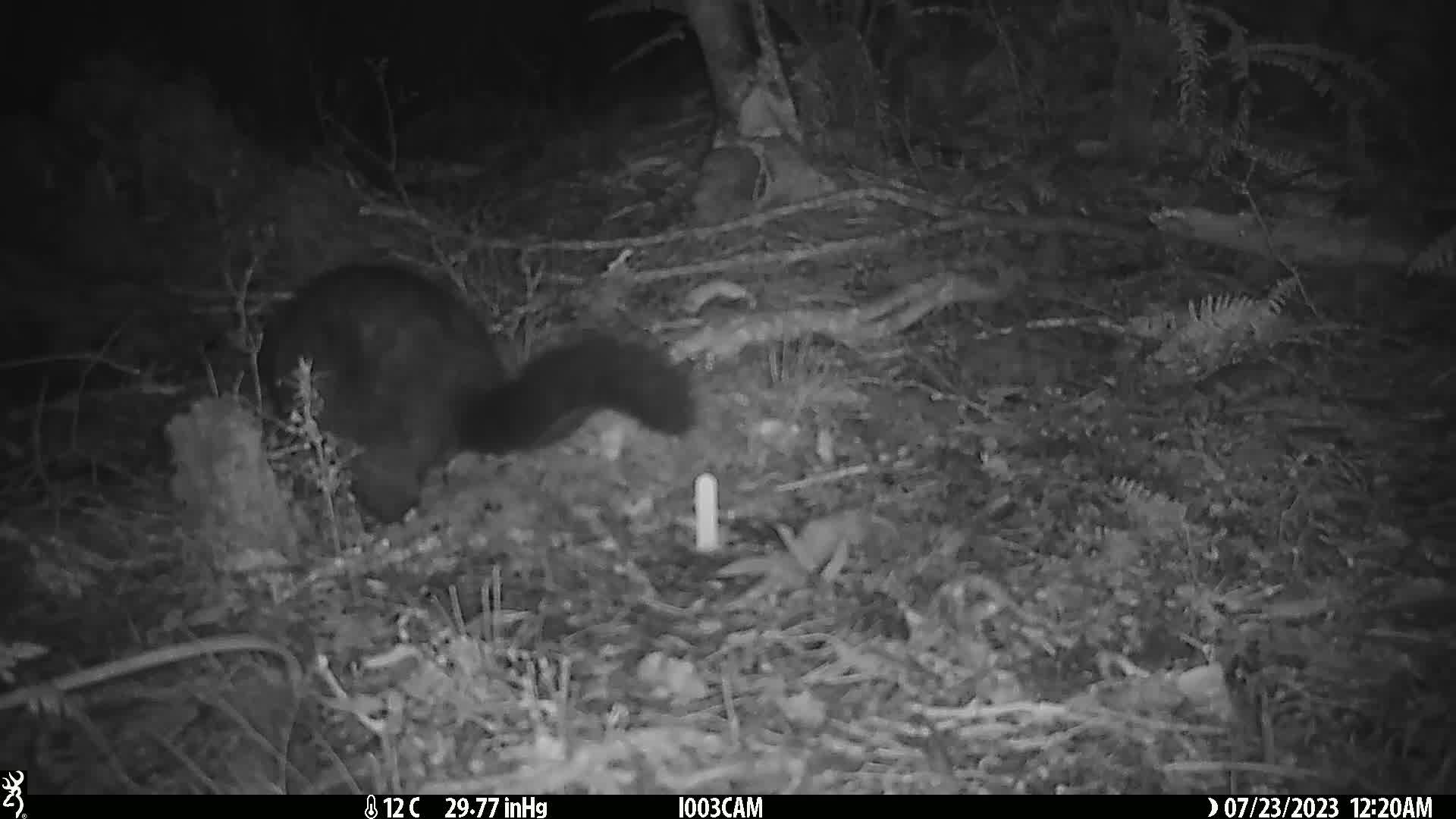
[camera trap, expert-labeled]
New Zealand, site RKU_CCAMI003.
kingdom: Animalia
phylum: Chordata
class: Mammalia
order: Diprotodontia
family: Phalangeridae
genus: Trichosurus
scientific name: Trichosurus vulpecula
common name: common brushtail possum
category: possum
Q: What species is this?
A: Possum (common brushtail possum) (Trichosurus vulpecula).